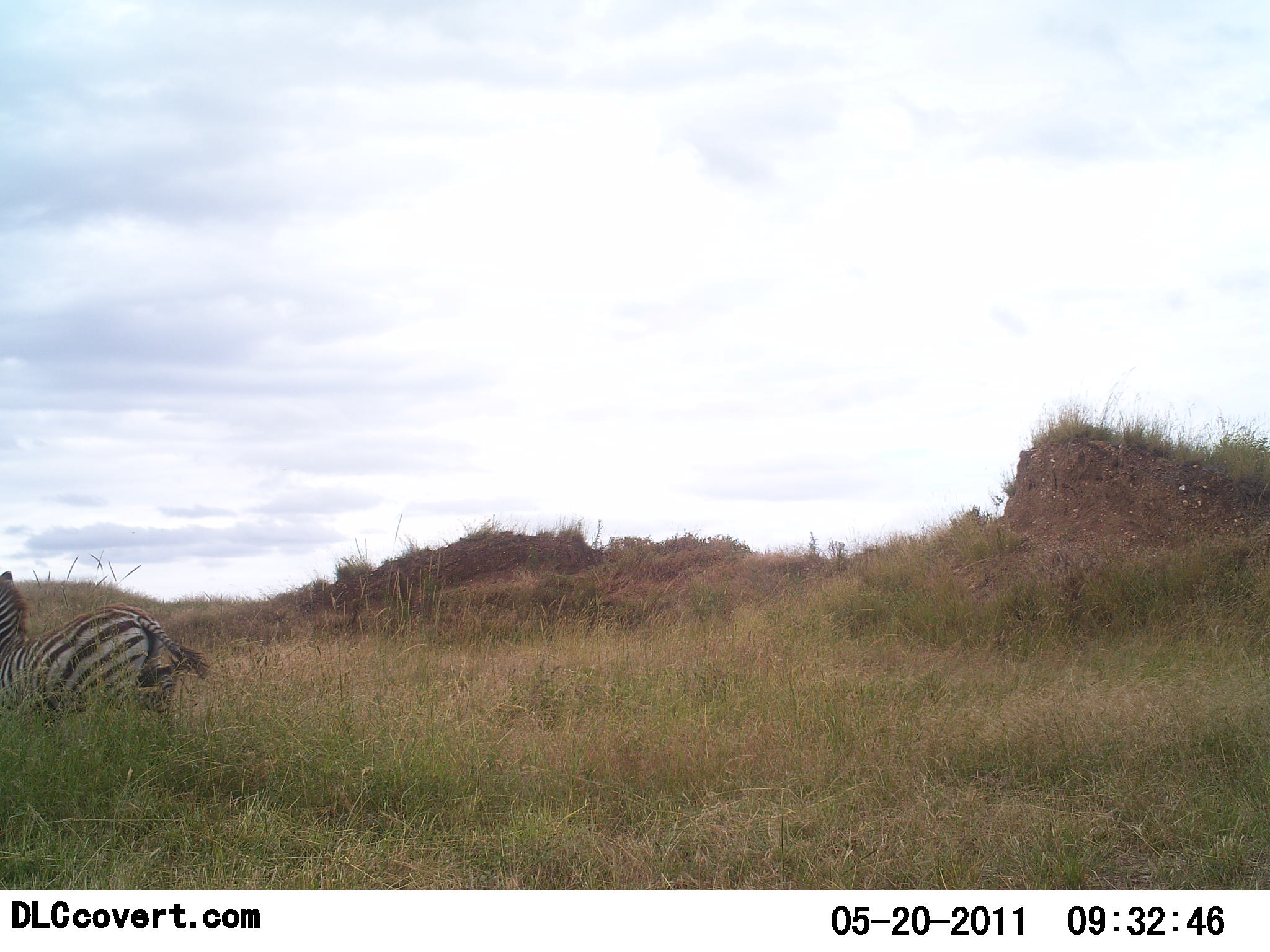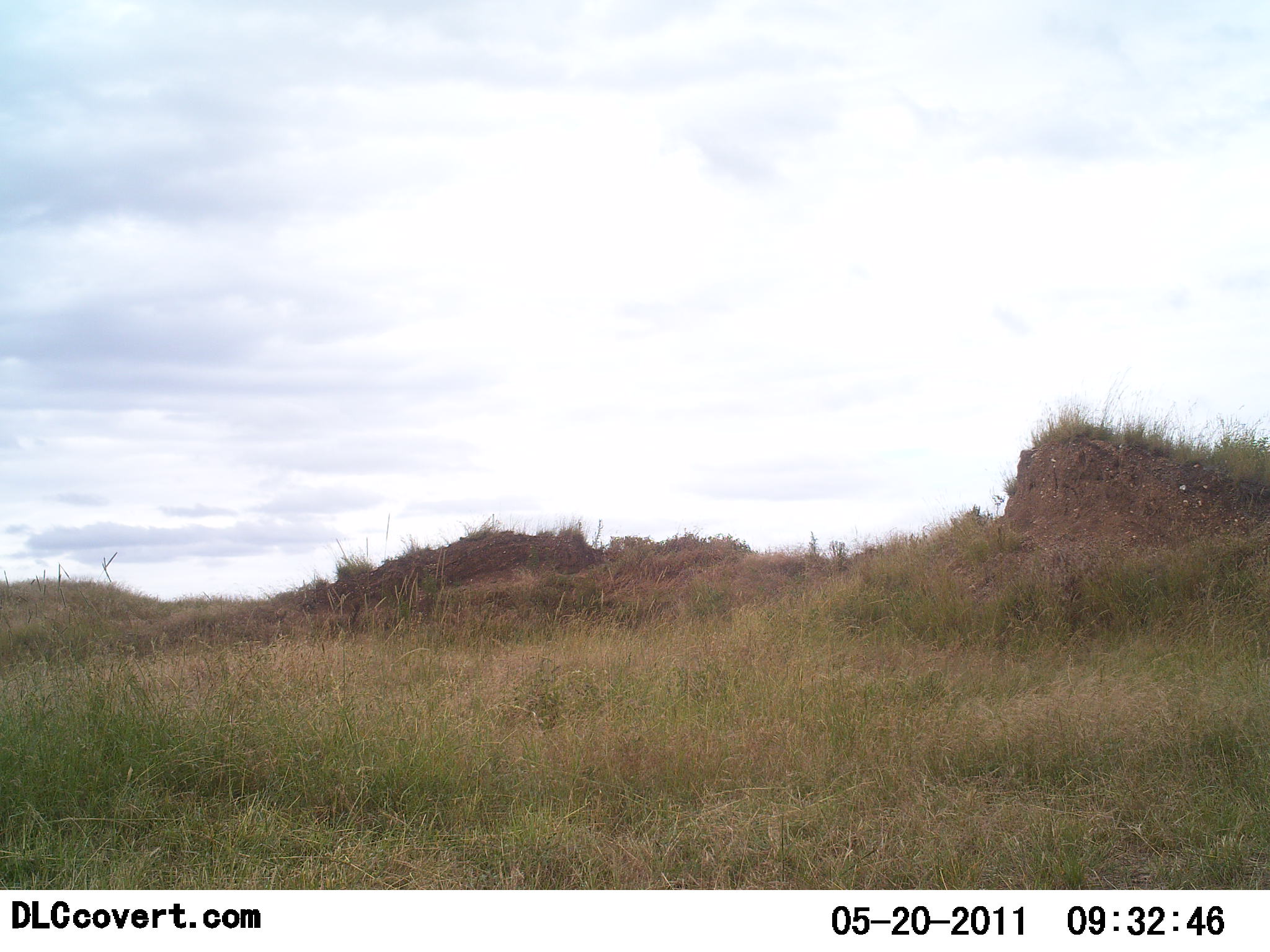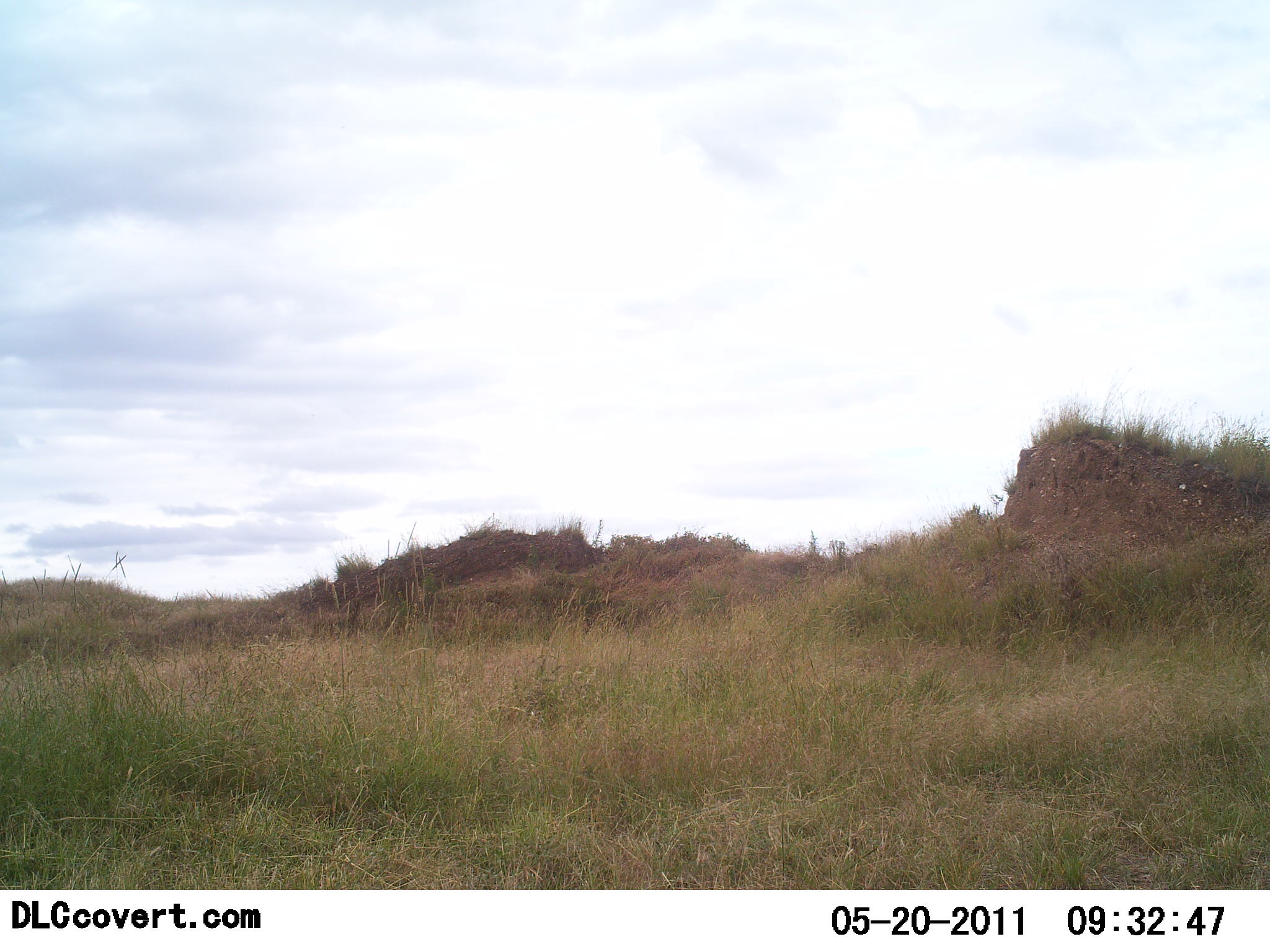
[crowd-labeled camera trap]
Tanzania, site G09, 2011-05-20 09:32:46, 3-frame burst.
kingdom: Animalia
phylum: Chordata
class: Mammalia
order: Perissodactyla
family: Equidae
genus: Equus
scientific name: Equus quagga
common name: plains zebra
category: zebra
Zebra (plains zebra) (Equus quagga), count 1. Behavior (volunteer vote fractions): standing 0%, resting 0%, moving 100%, interacting 0%. Young present (vote fraction): 0%. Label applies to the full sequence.